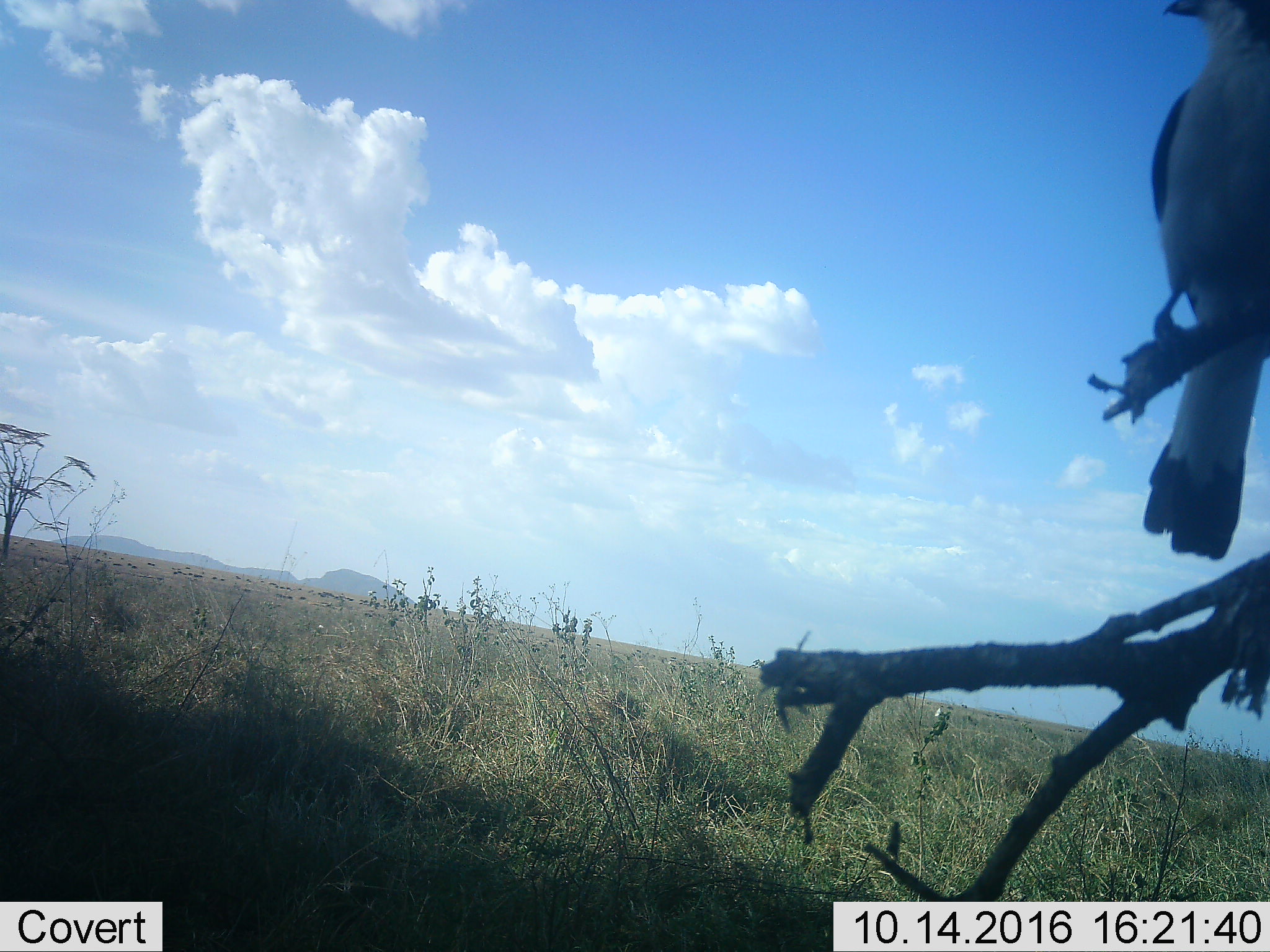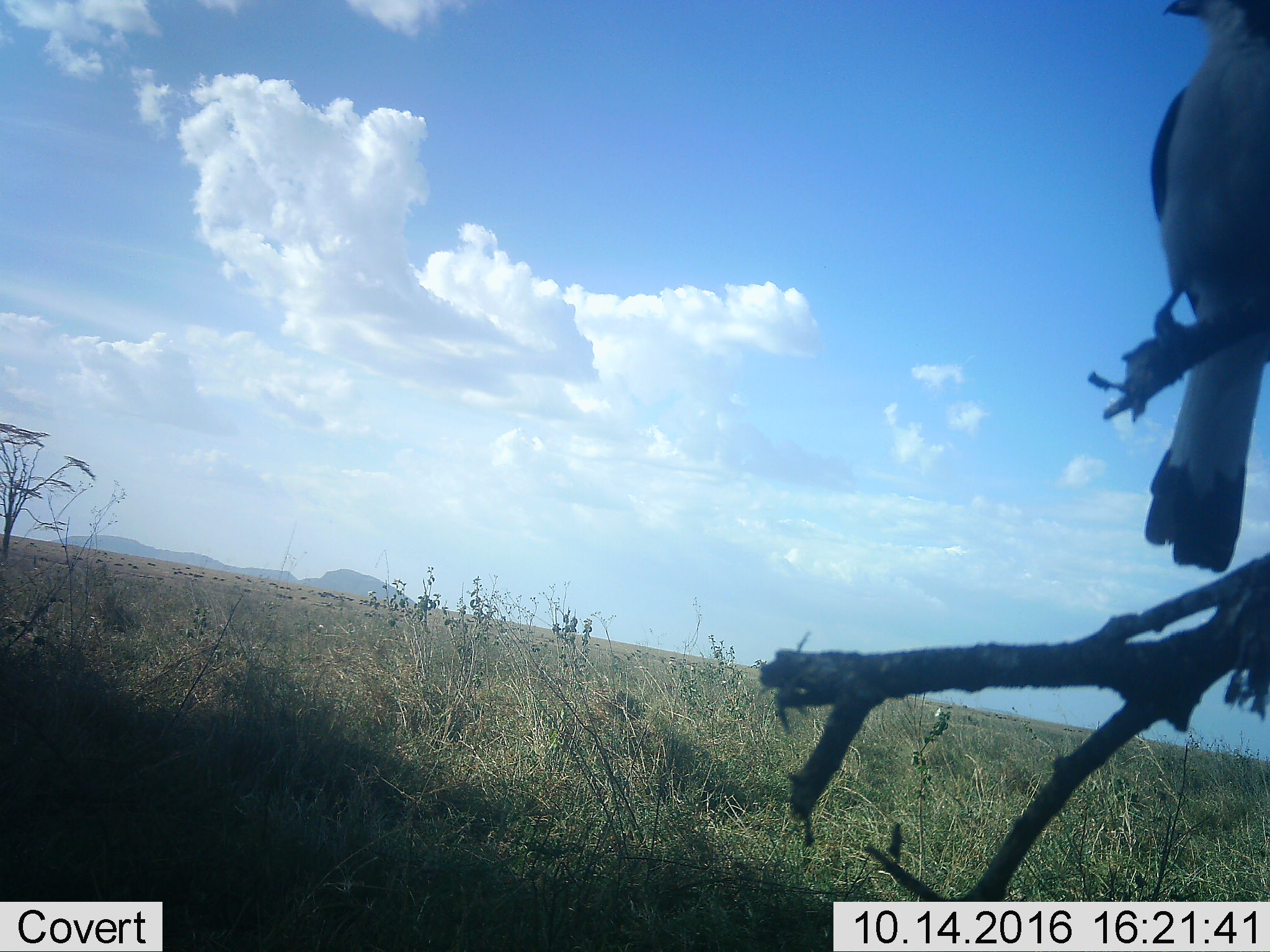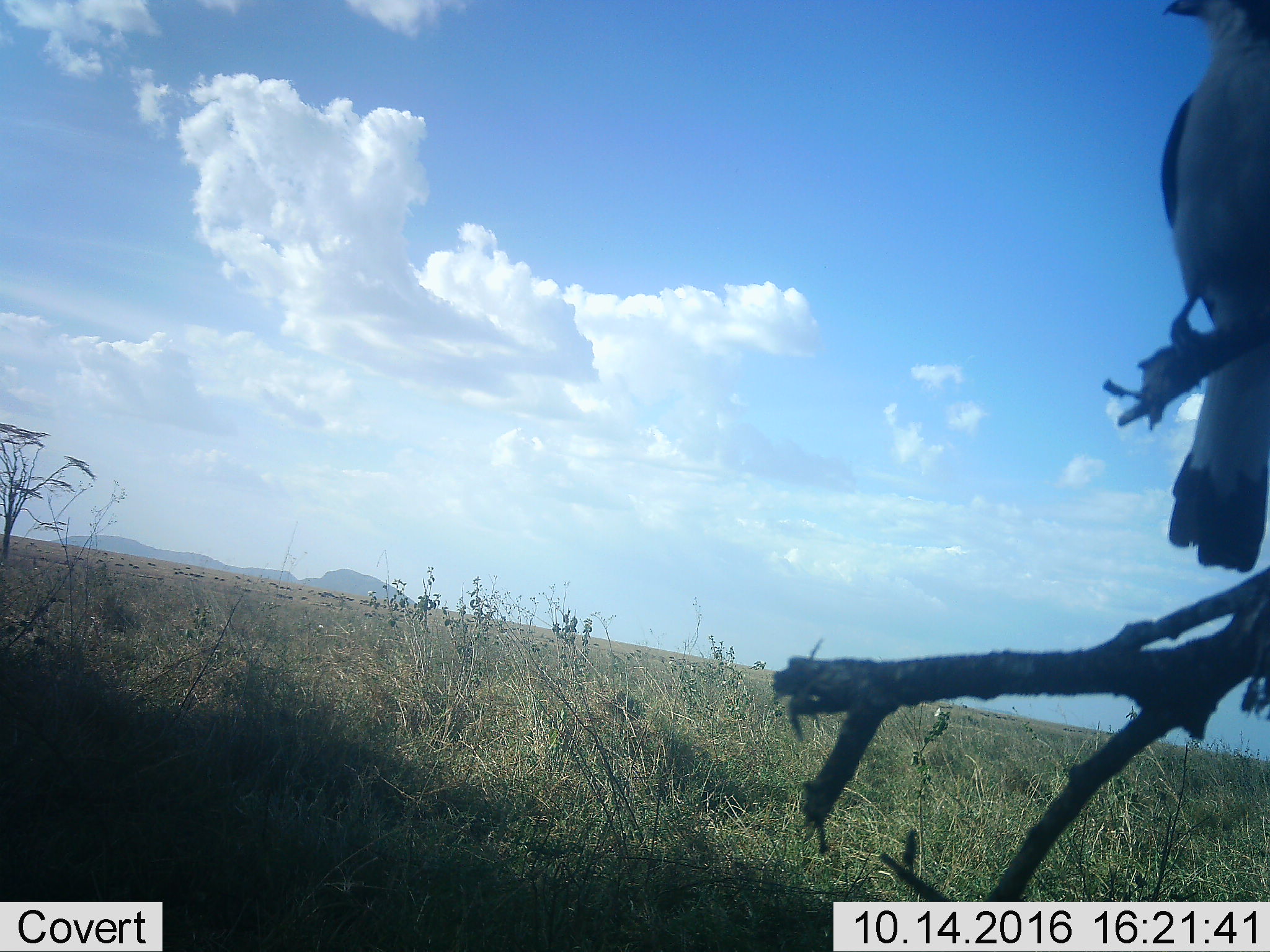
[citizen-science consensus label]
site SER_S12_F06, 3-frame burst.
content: unidentified animal